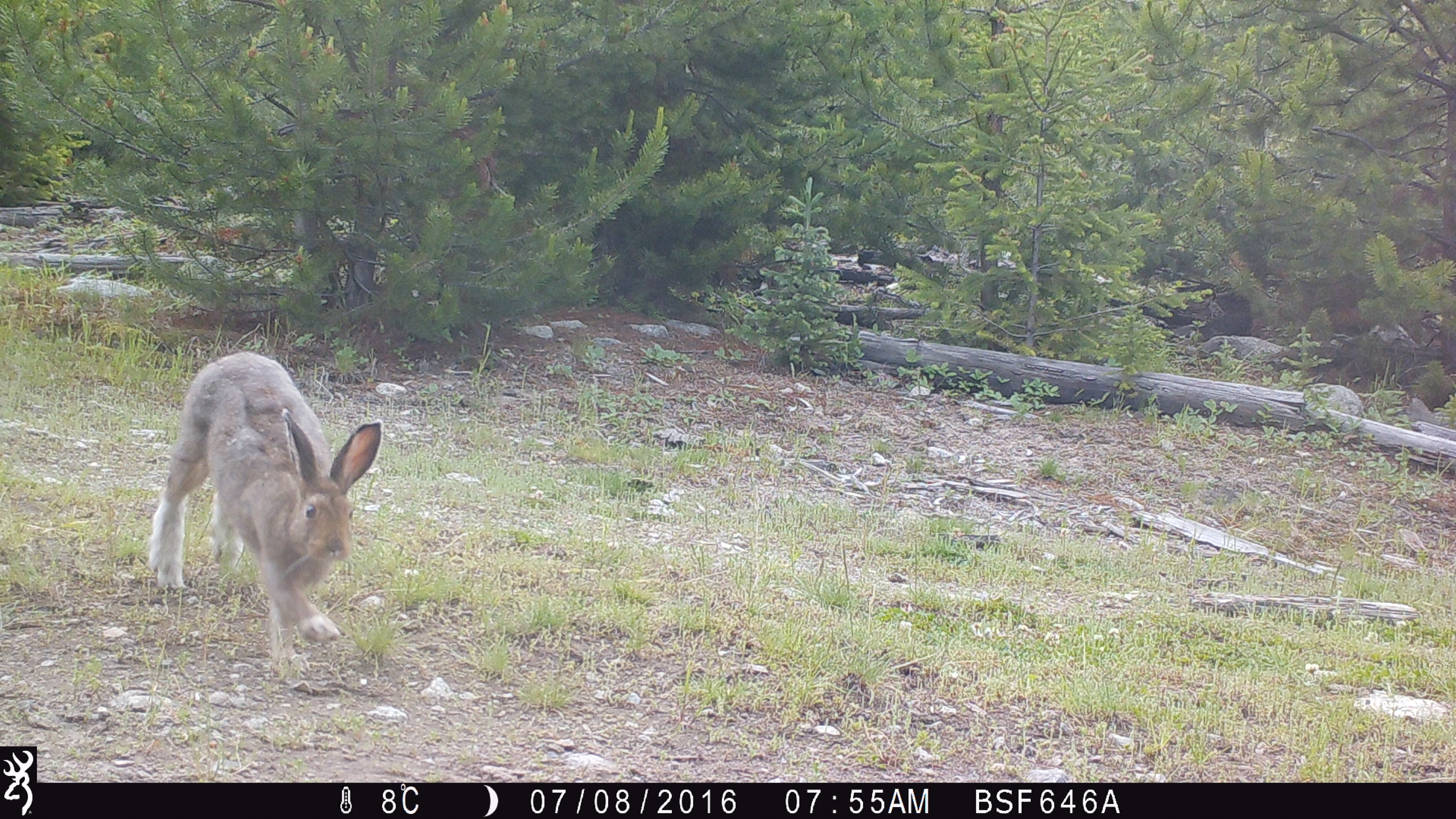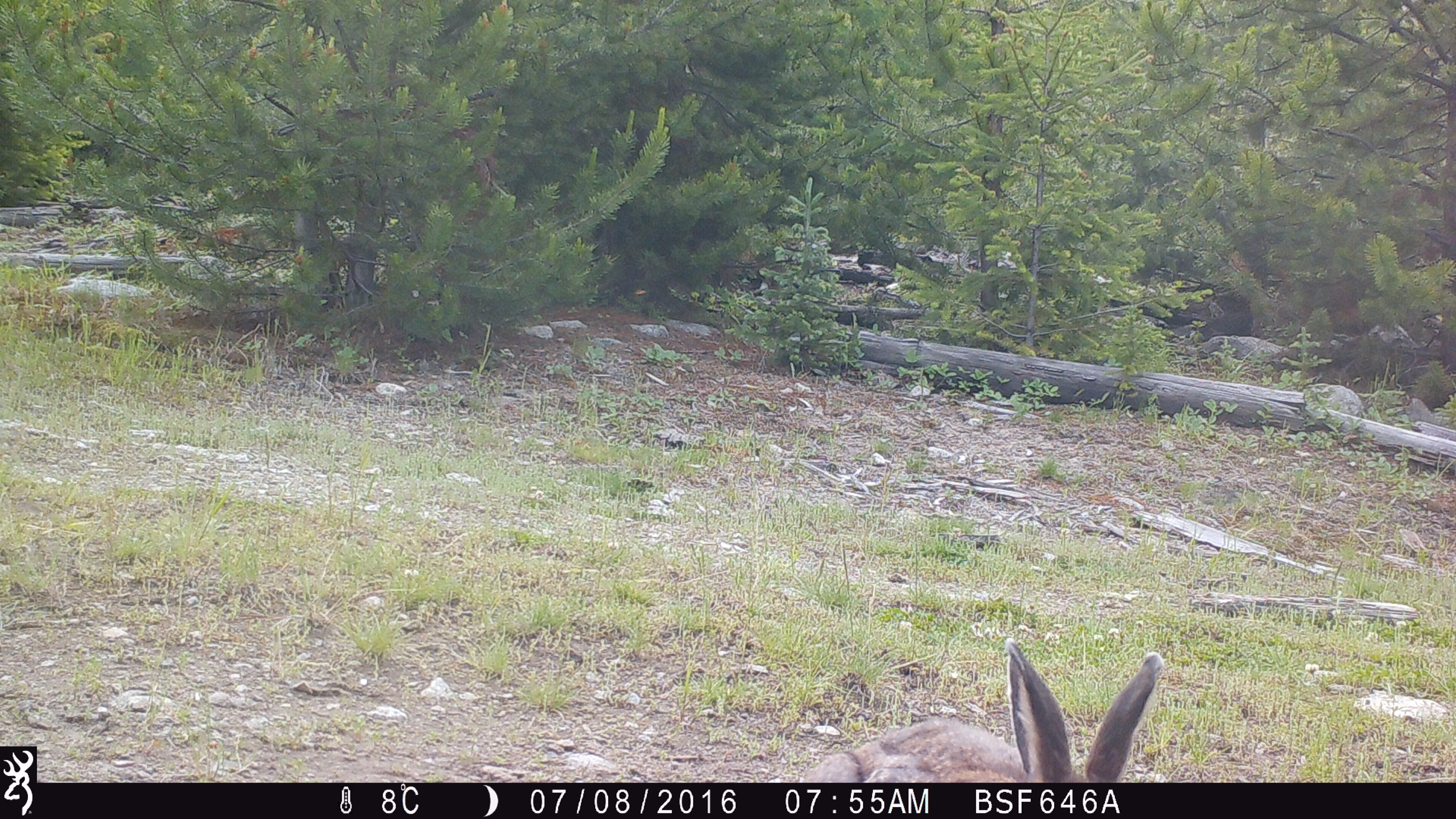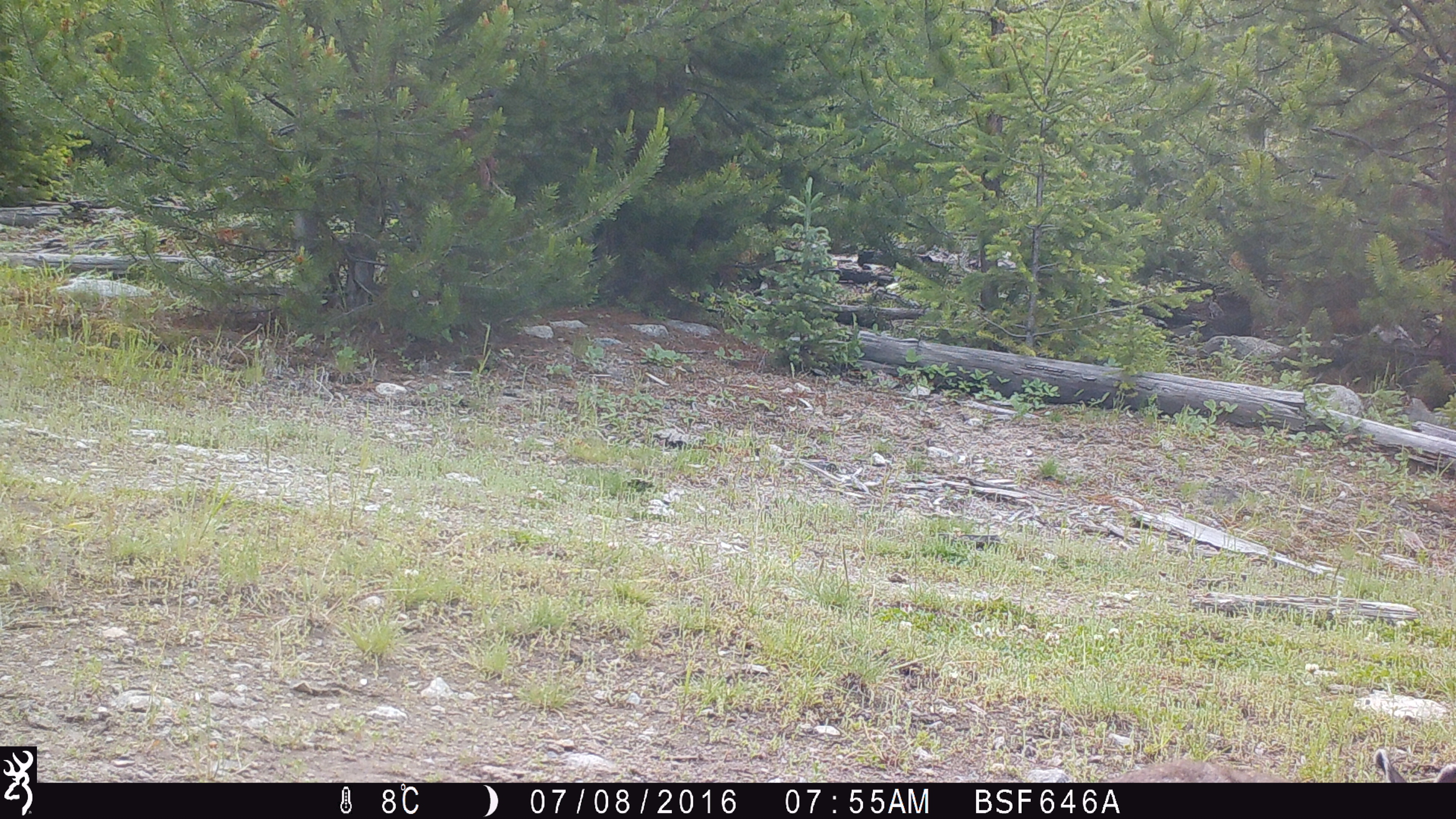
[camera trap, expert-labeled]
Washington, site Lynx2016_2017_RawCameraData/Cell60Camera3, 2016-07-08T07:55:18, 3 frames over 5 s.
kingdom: Animalia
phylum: Chordata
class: Mammalia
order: Lagomorpha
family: Leporidae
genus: Lepus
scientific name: Lepus americanus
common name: snowshoe hare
Lepus americanus (snowshoe hare). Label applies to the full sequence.